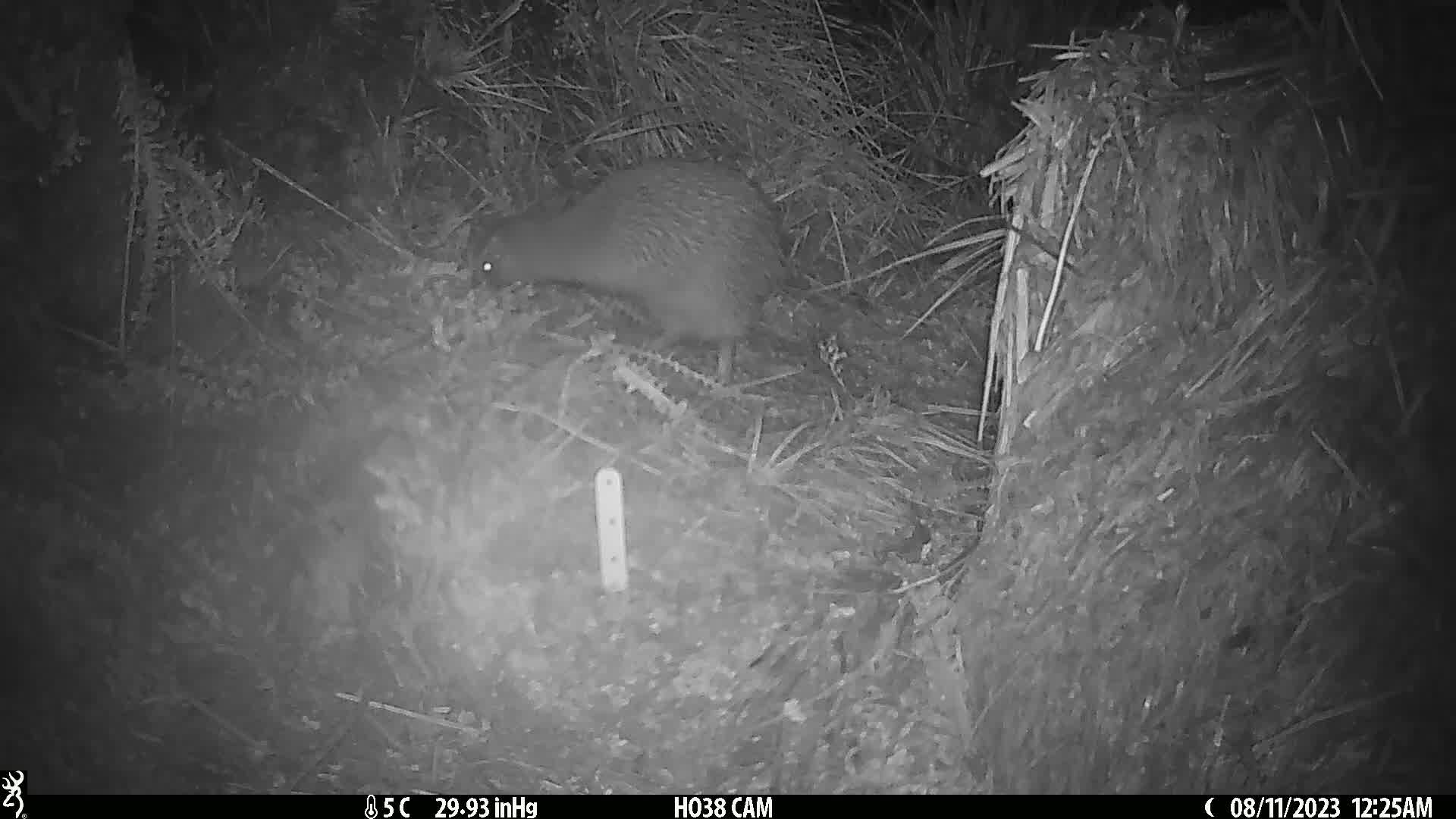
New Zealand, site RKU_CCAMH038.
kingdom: Animalia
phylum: Chordata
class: Aves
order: Apterygiformes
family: Apterygidae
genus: Apteryx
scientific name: Apteryx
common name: kiwi